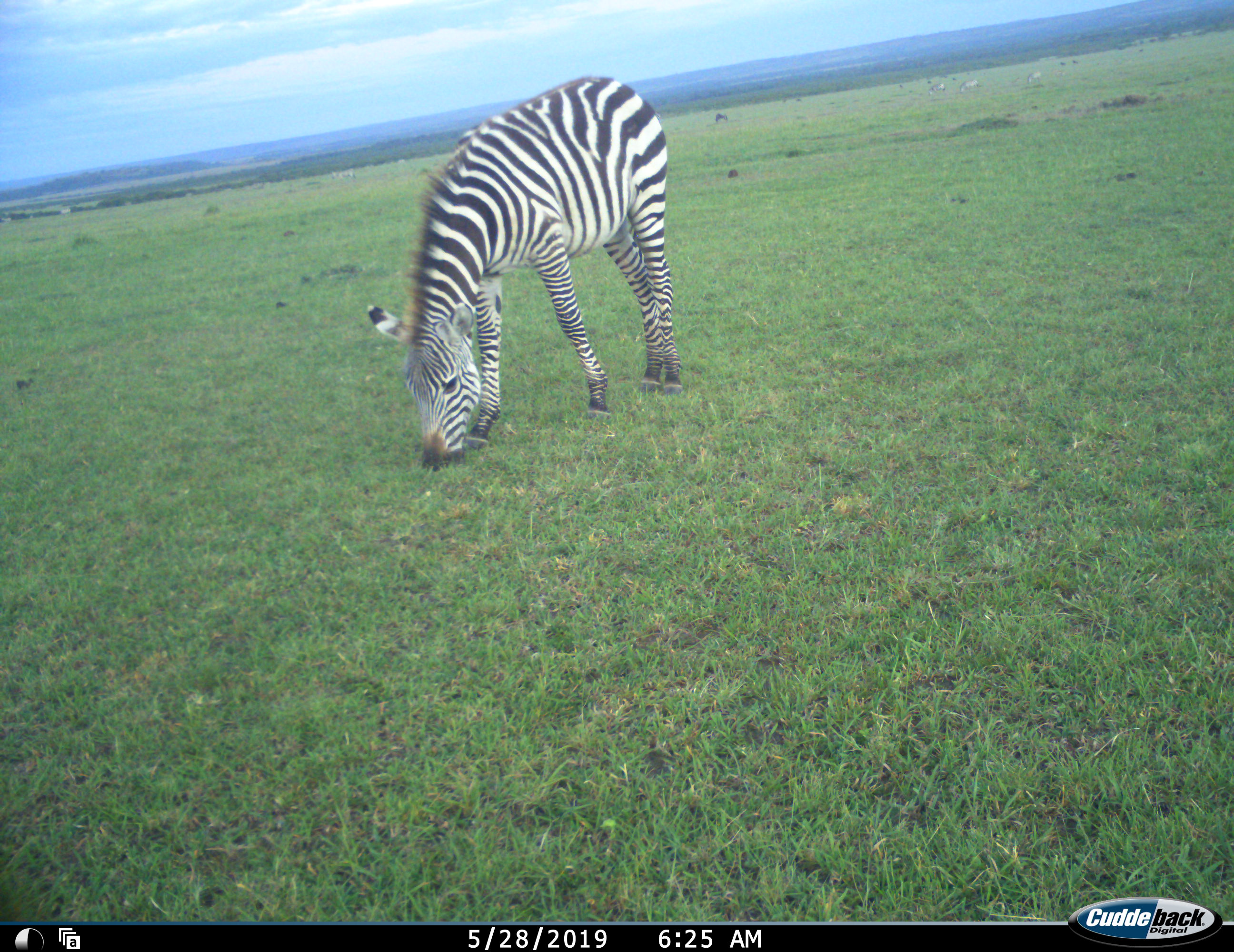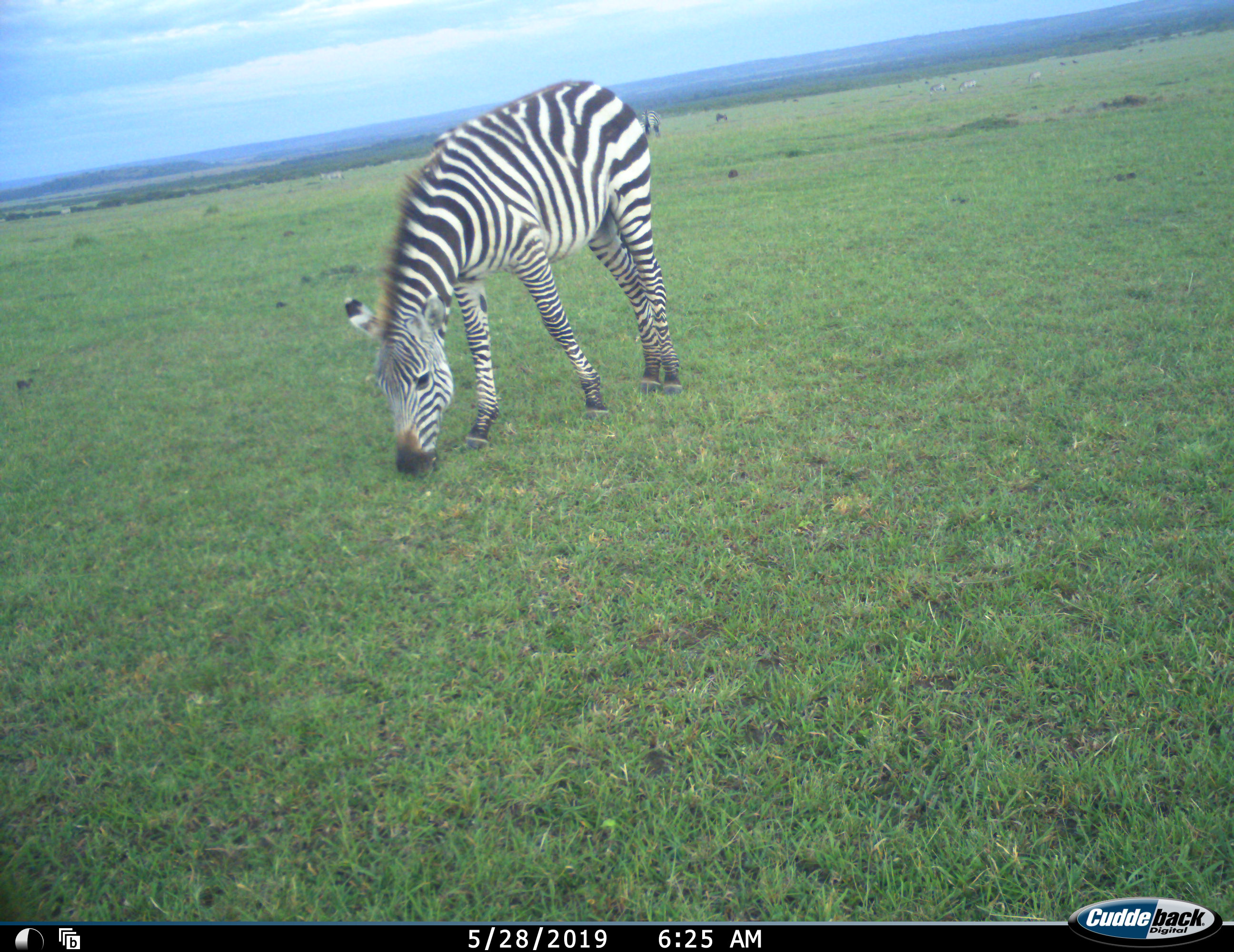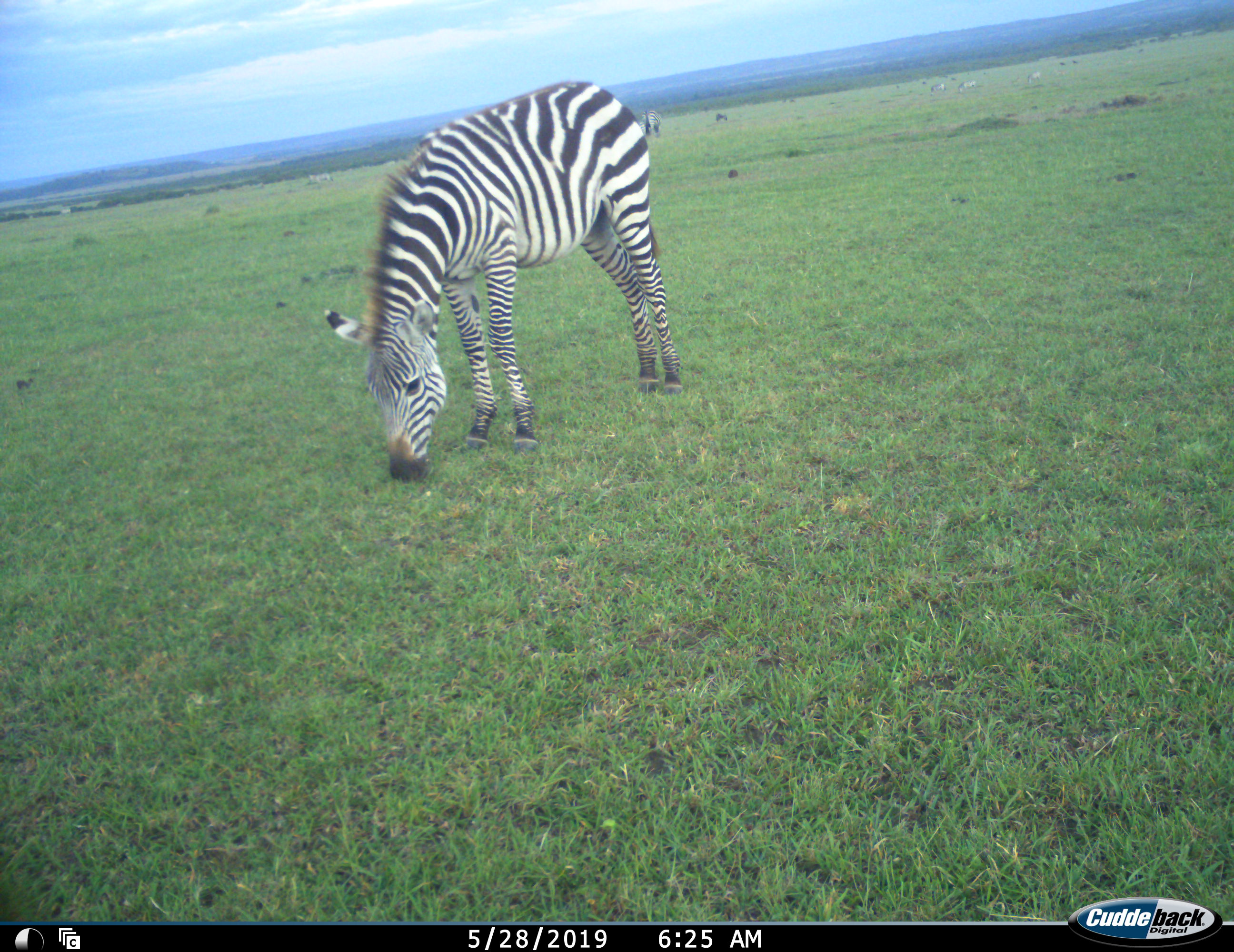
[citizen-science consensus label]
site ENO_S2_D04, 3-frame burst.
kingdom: Animalia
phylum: Chordata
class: Mammalia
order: Perissodactyla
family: Equidae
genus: Equus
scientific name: Equus quagga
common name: plains zebra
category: zebraplains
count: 1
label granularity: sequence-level